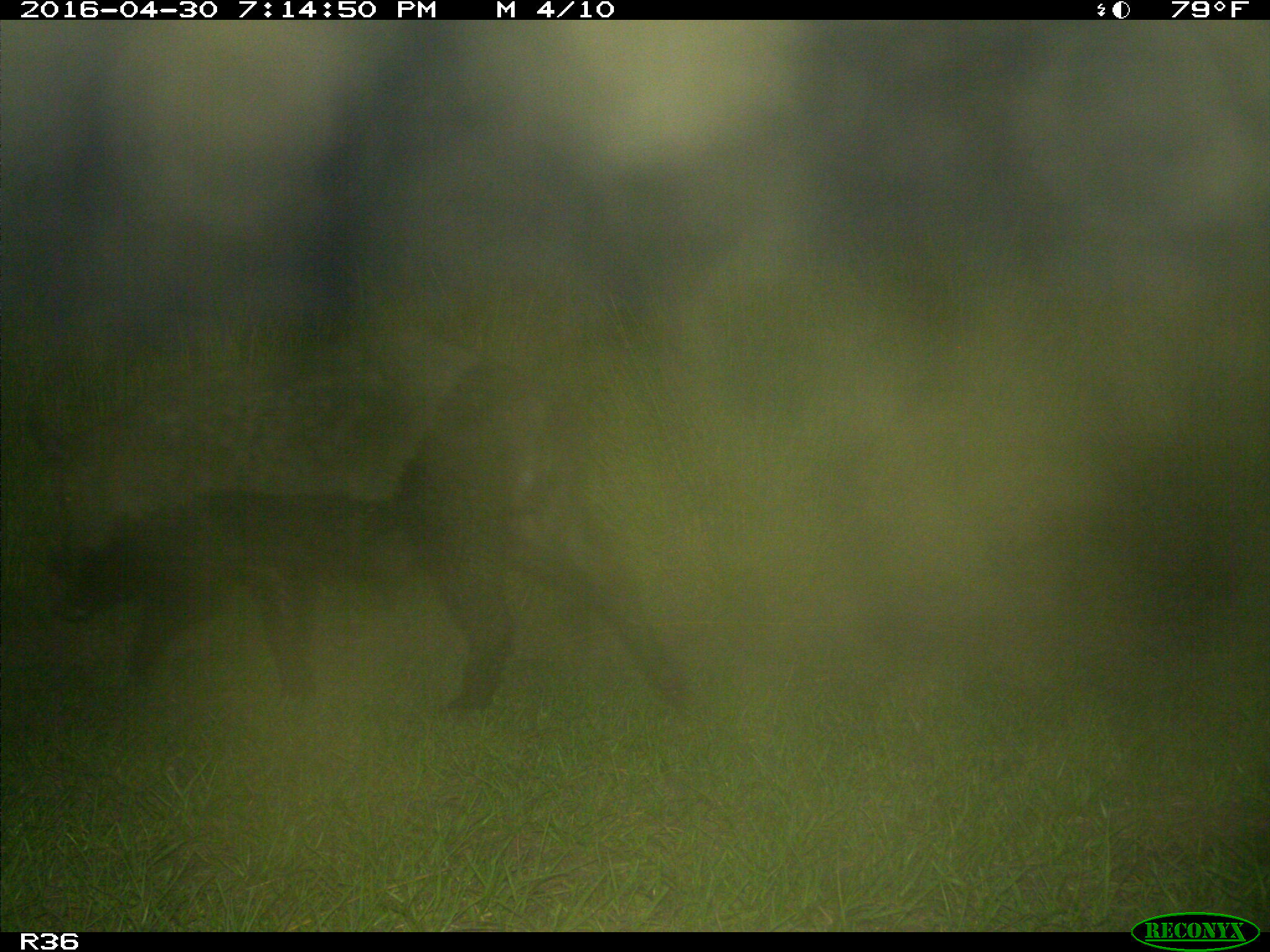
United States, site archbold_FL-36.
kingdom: Animalia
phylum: Chordata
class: Mammalia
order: Artiodactyla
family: Suidae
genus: Sus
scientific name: Sus scrofa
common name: wild boar